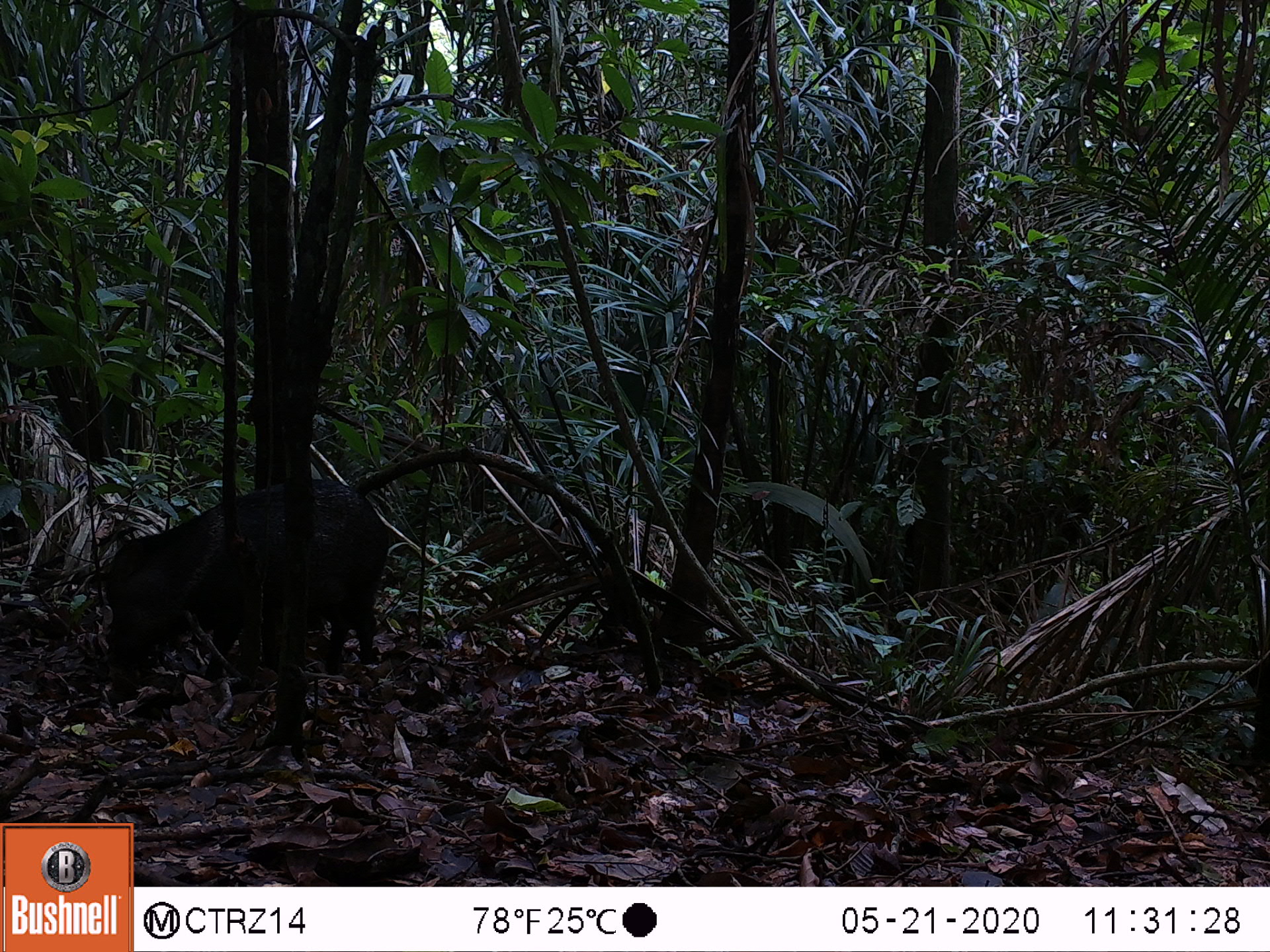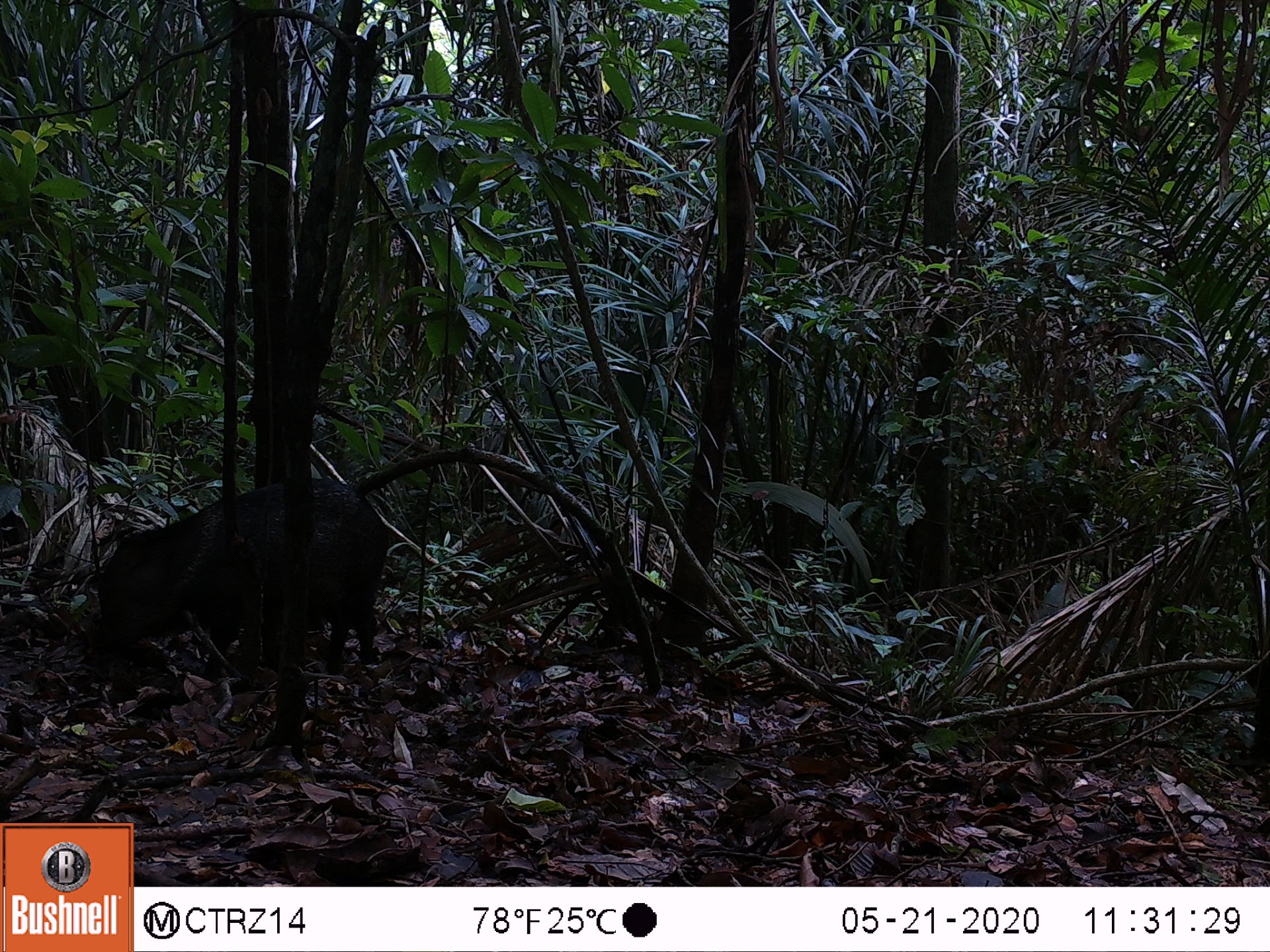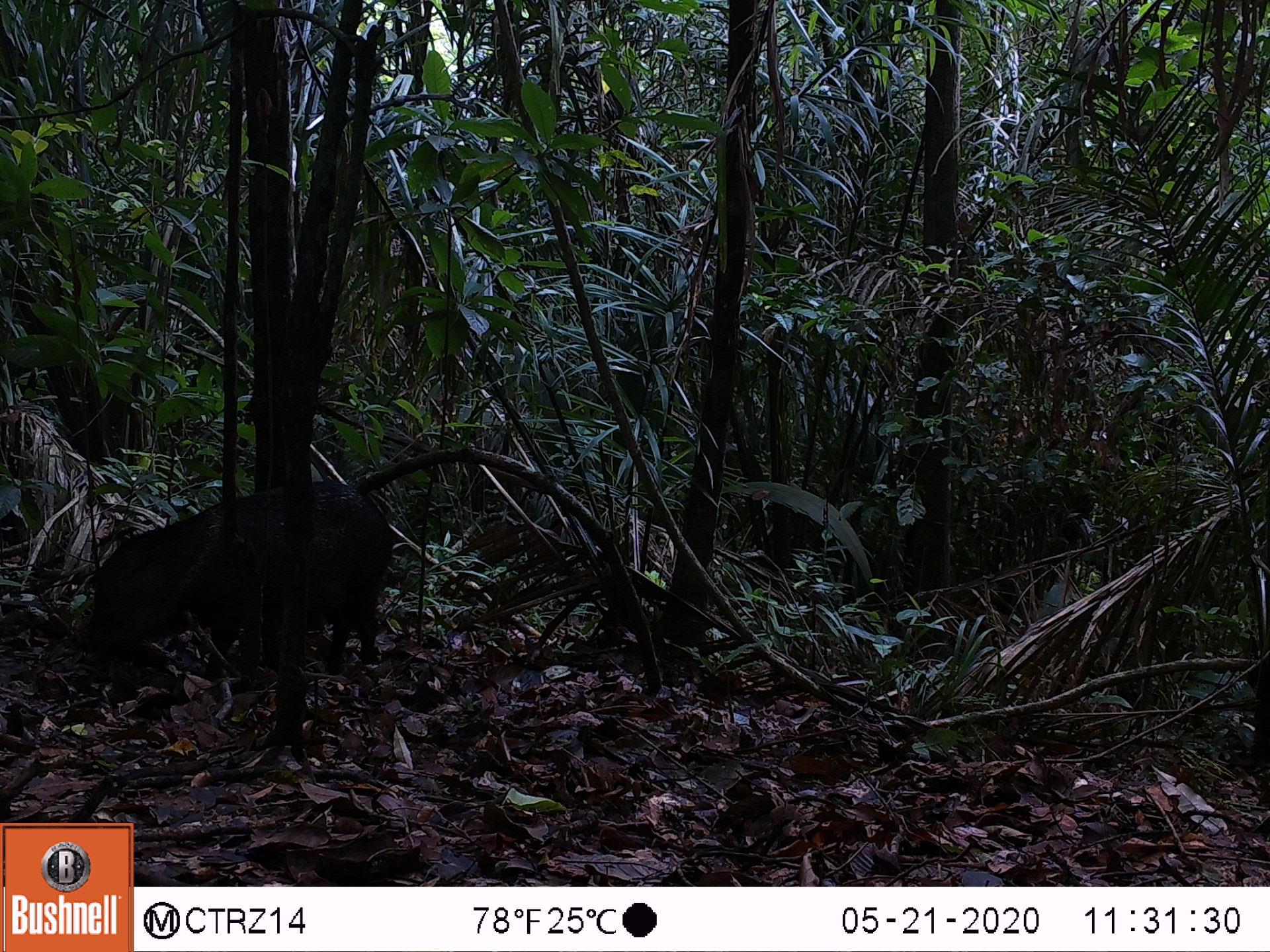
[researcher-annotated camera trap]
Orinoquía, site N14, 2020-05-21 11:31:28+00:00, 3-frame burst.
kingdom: Animalia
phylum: Chordata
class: Mammalia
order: Artiodactyla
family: Tayassuidae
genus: Pecari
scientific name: Pecari tajacu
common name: collared peccary